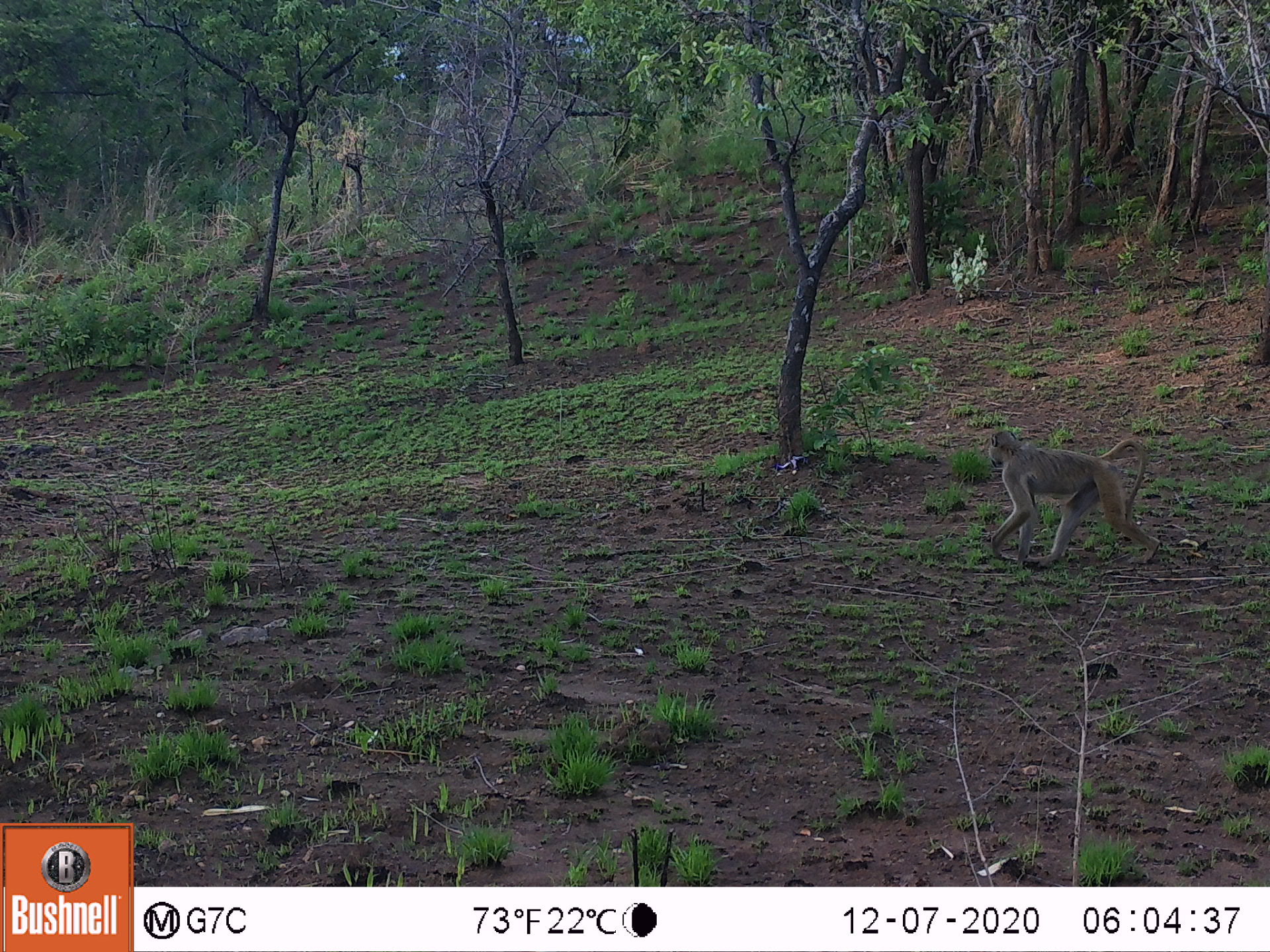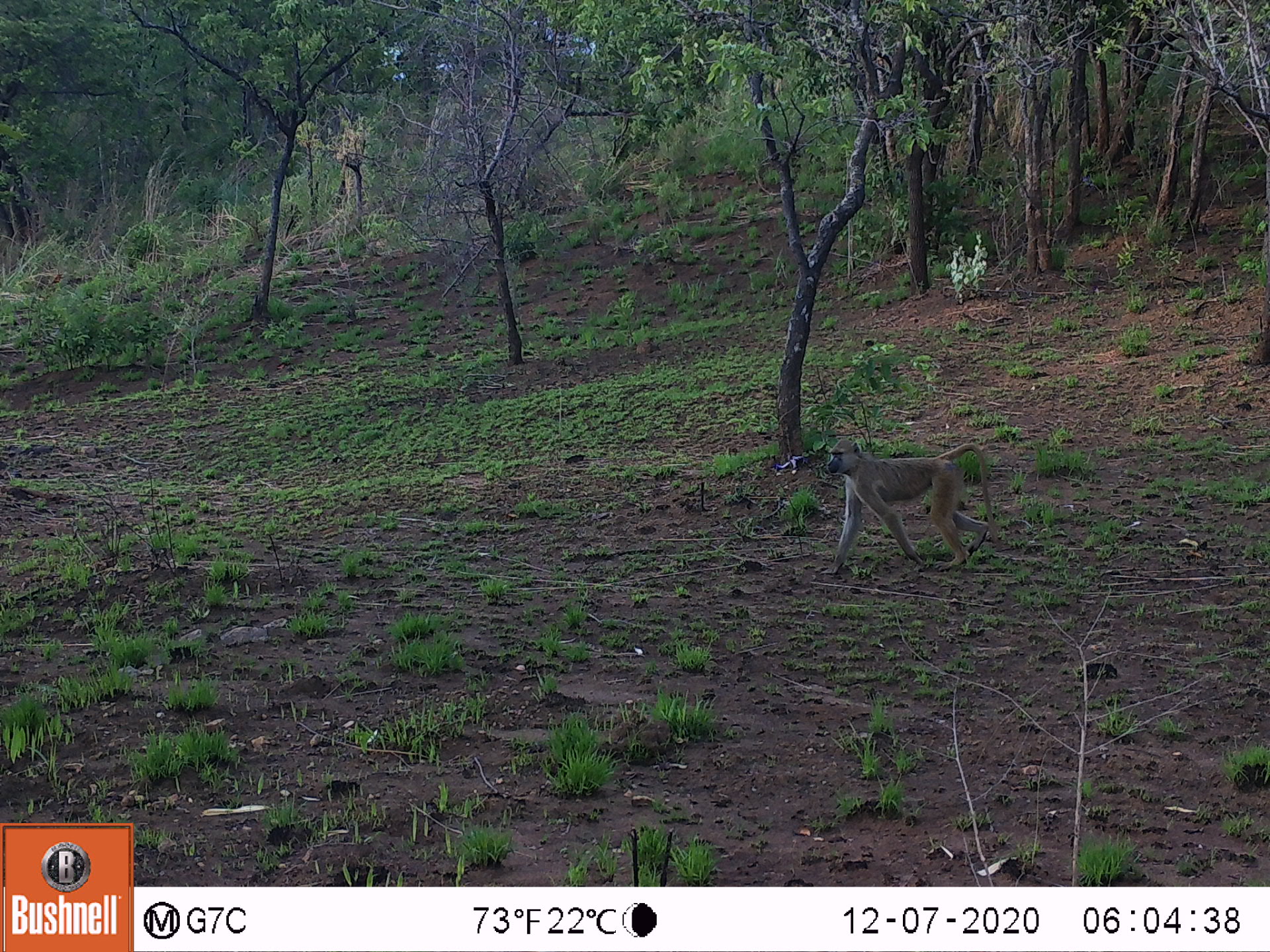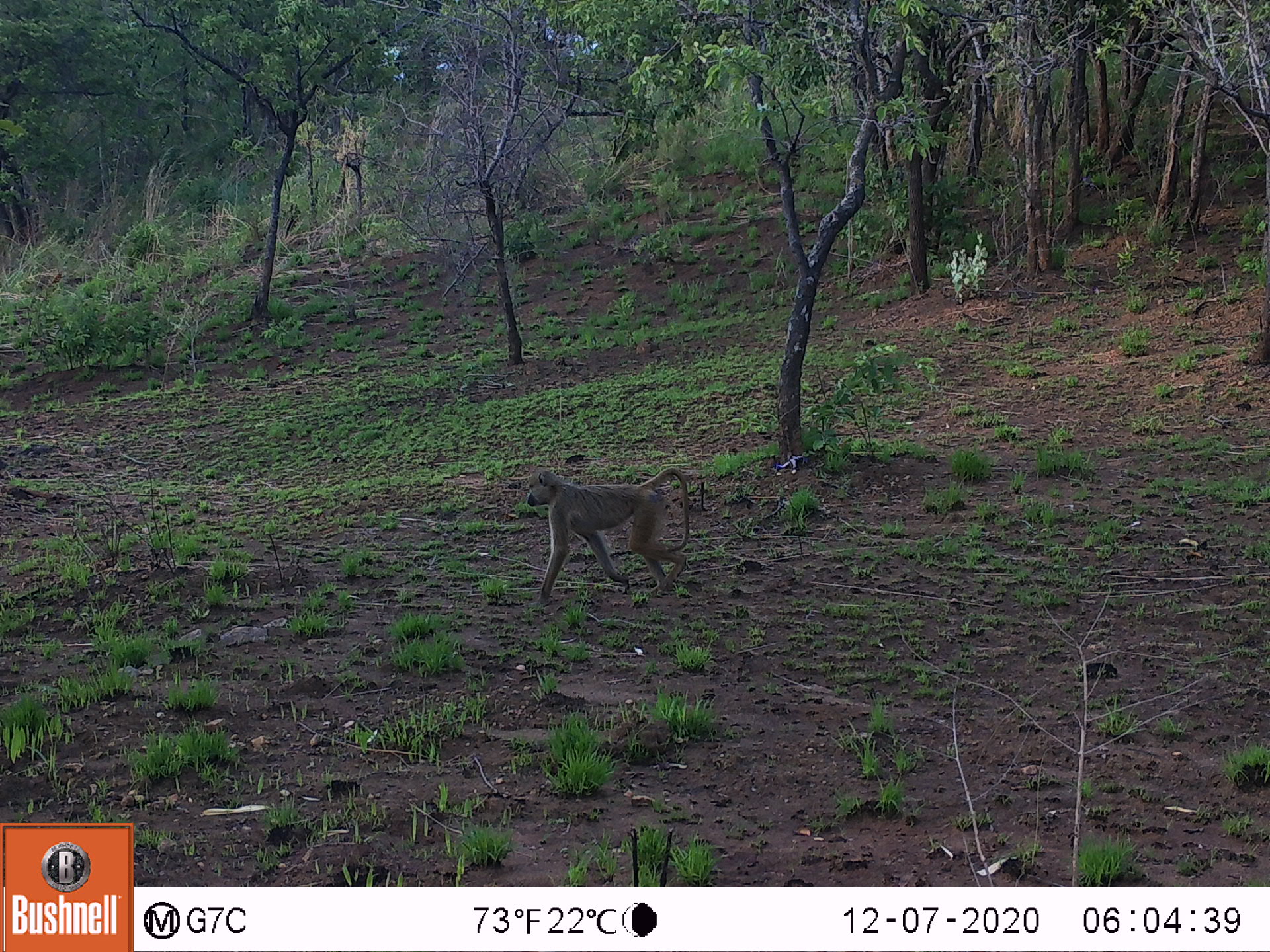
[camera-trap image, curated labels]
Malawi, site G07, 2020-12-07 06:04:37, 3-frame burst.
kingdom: Animalia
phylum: Chordata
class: Mammalia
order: Primates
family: Cercopithecidae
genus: Papio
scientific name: Papio cynocephalus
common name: yellow baboon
Yellow baboon (Papio cynocephalus), count 1.